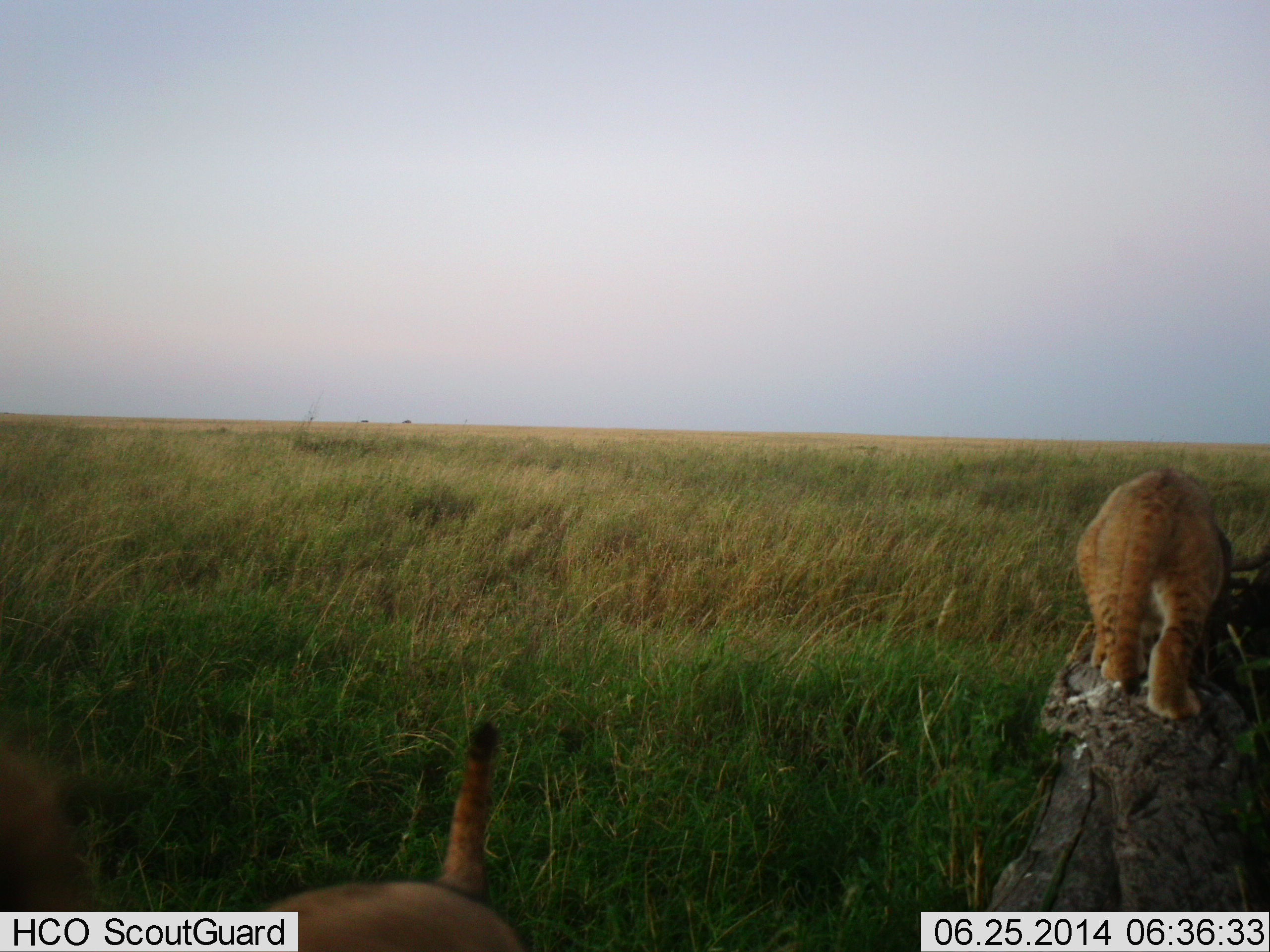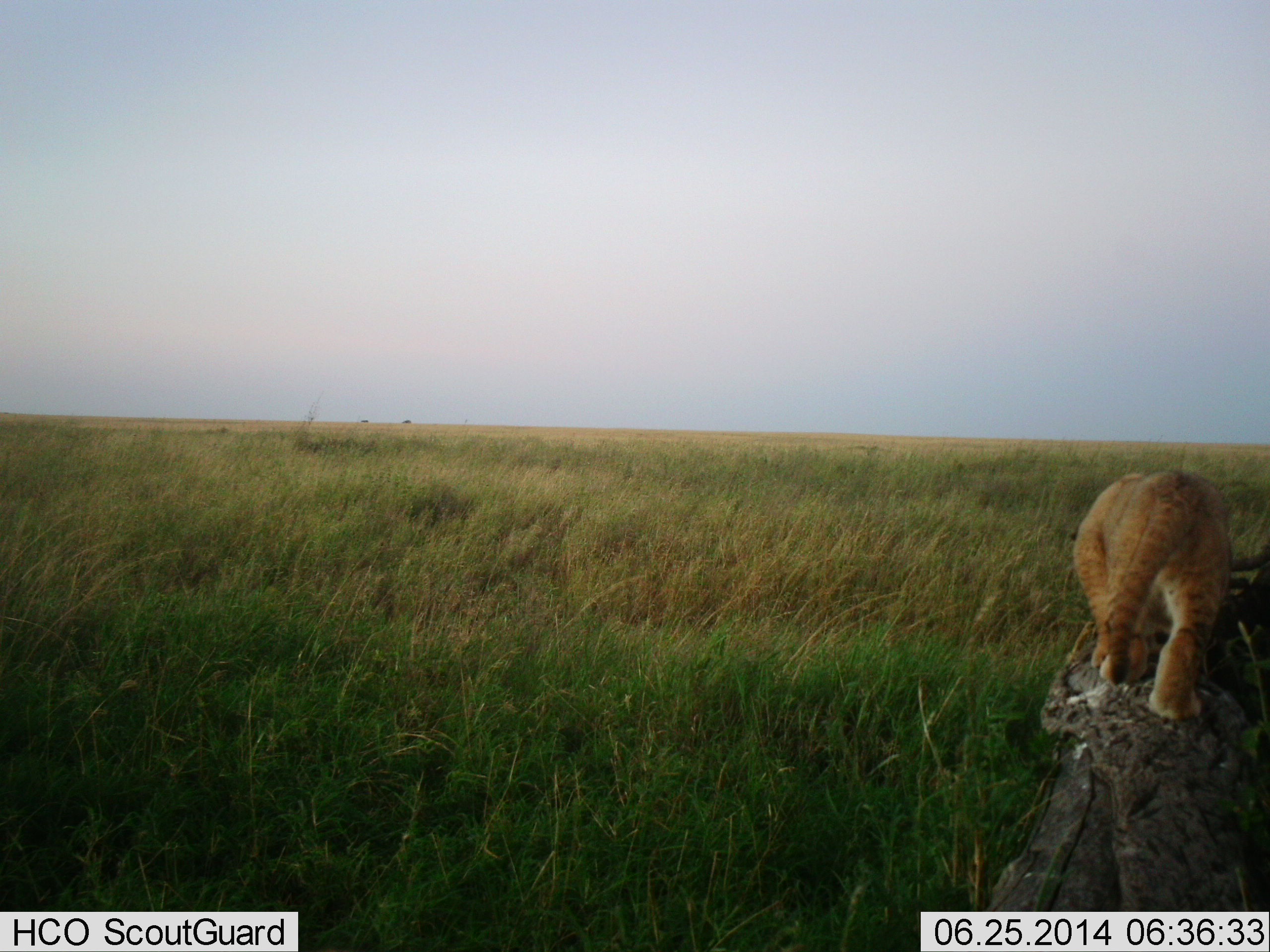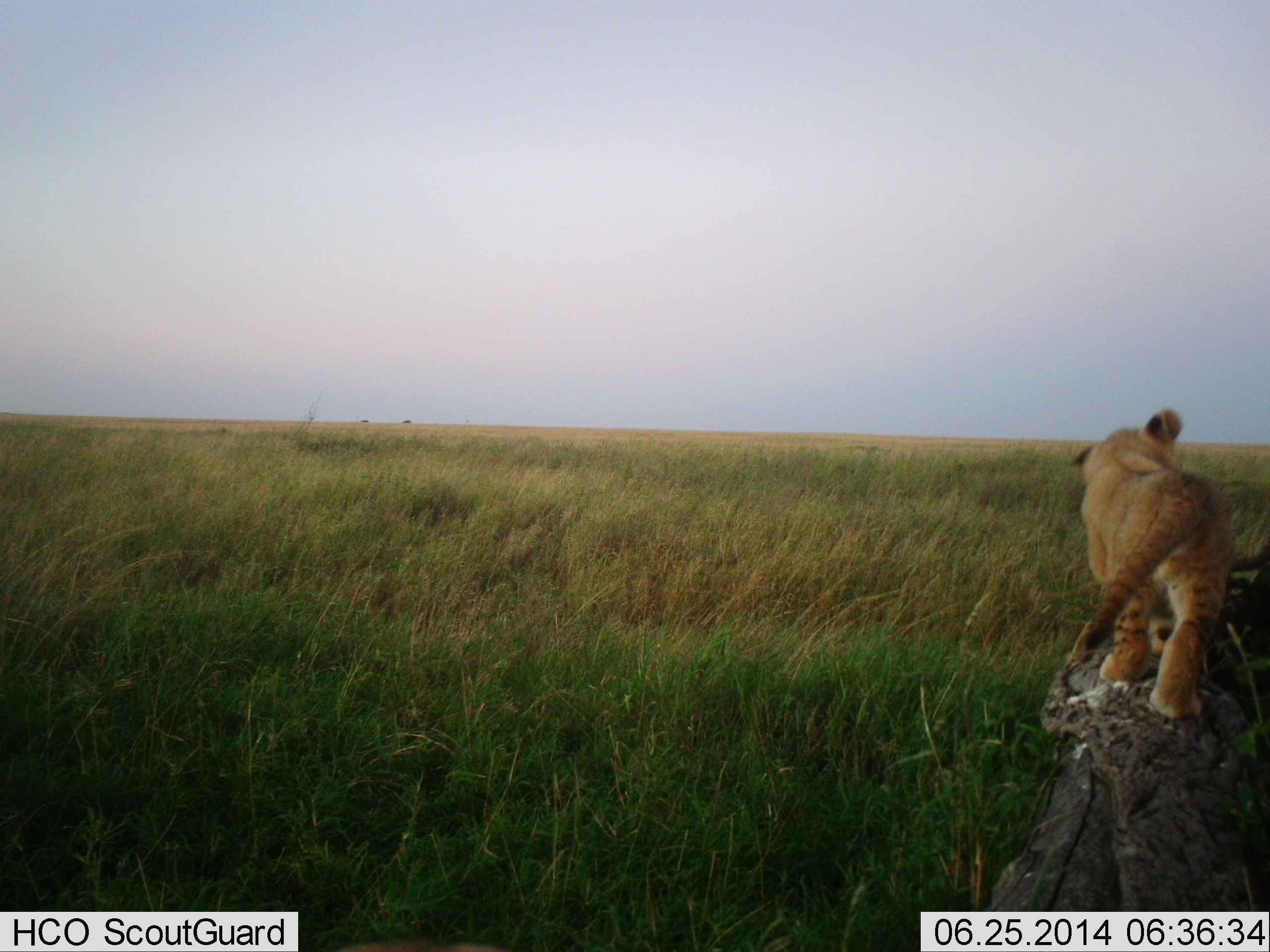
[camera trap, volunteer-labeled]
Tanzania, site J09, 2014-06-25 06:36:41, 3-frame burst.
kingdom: Animalia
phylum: Chordata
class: Mammalia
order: Carnivora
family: Felidae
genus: Panthera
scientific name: Panthera leo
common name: lion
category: lionfemale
Lionfemale (lion) (Panthera leo), count 2. Behavior (volunteer vote fractions): standing 40%, resting 10%, moving 80%, interacting 10%. Young present (vote fraction): 50%. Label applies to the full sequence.